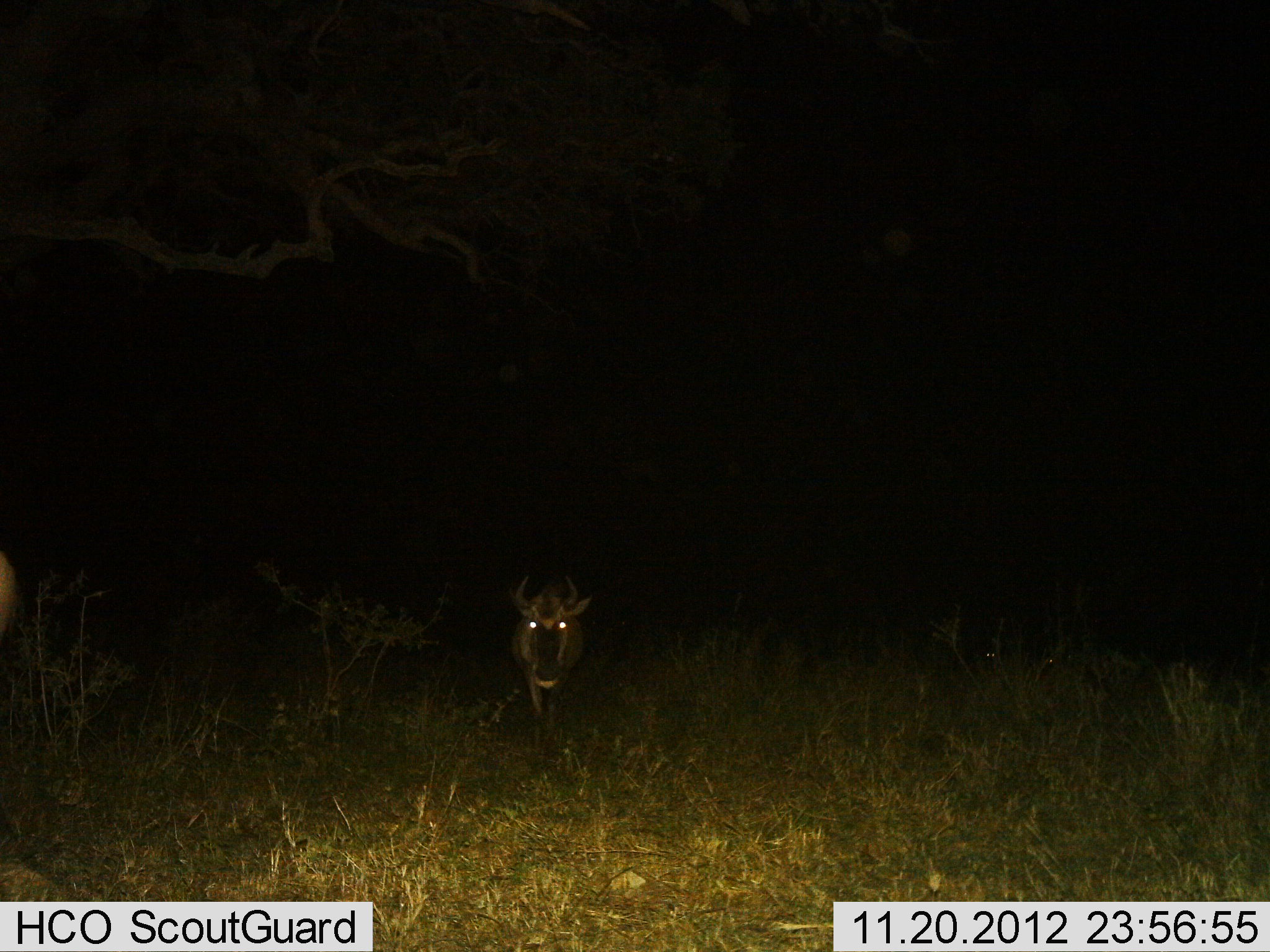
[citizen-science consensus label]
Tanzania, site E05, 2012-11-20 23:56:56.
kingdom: Animalia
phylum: Chordata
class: Mammalia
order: Artiodactyla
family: Bovidae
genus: Connochaetes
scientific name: Connochaetes taurinus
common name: blue wildebeest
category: wildebeest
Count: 1.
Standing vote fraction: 60%.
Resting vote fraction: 0%.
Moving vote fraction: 40%.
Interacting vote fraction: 0%.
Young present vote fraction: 0%.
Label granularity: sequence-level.